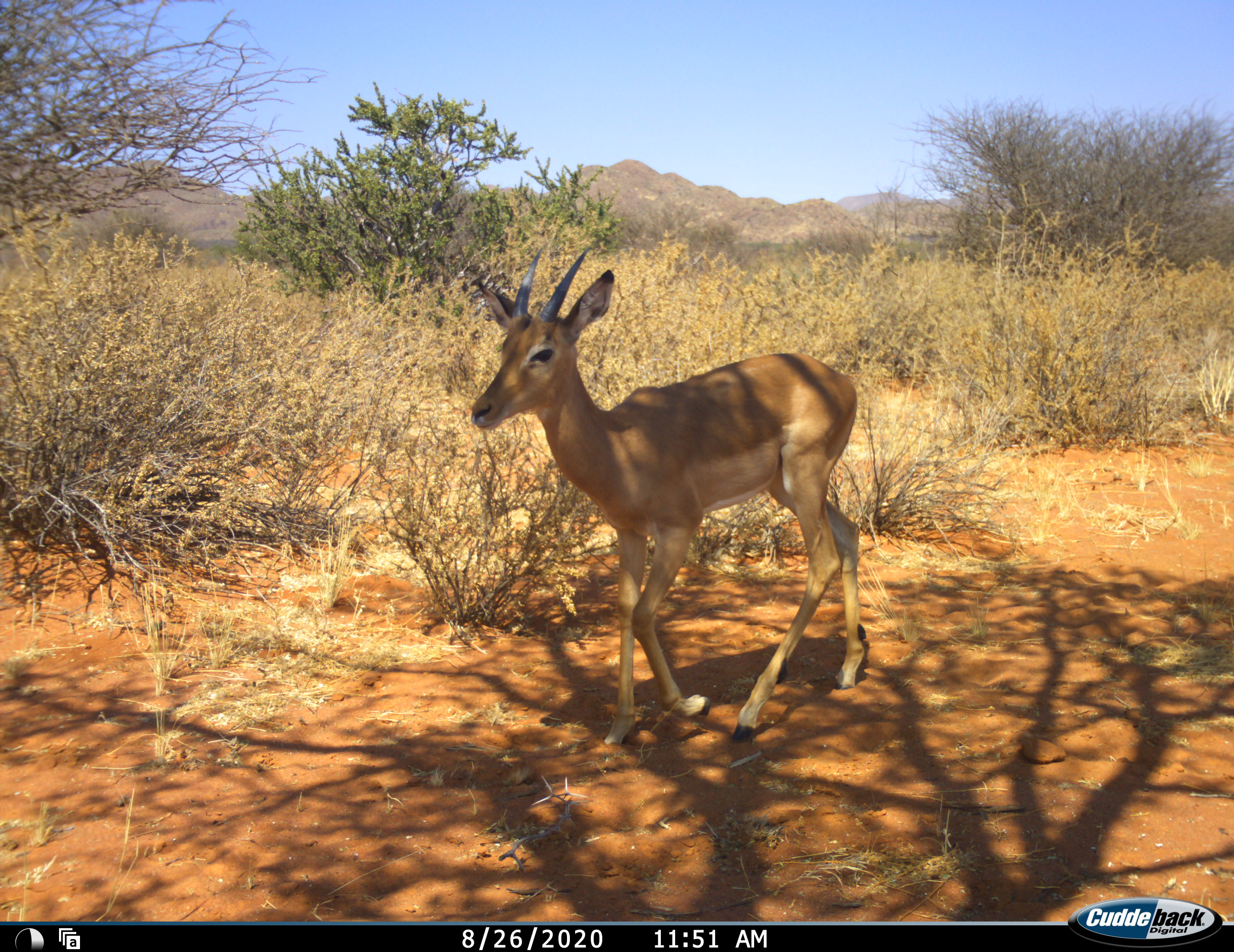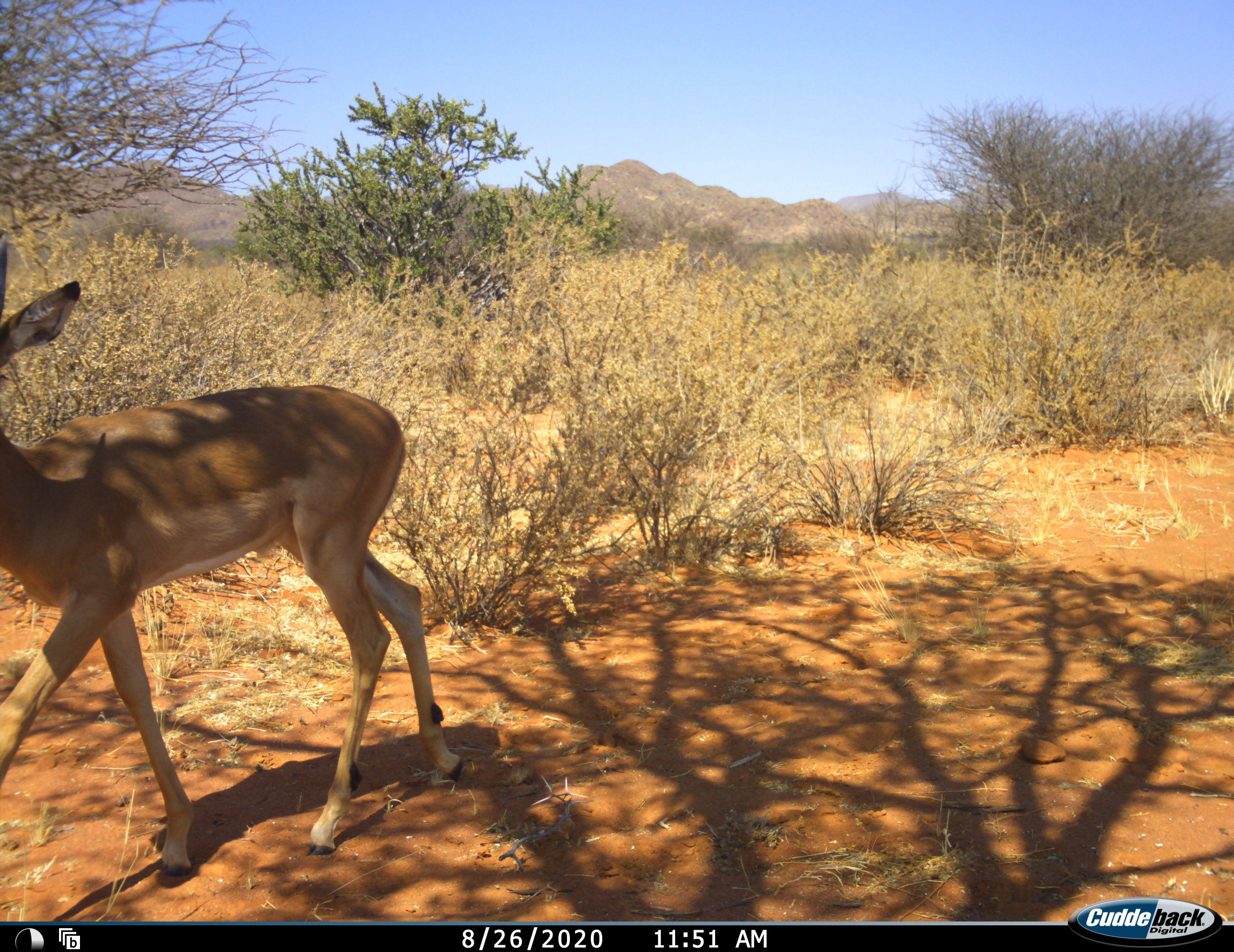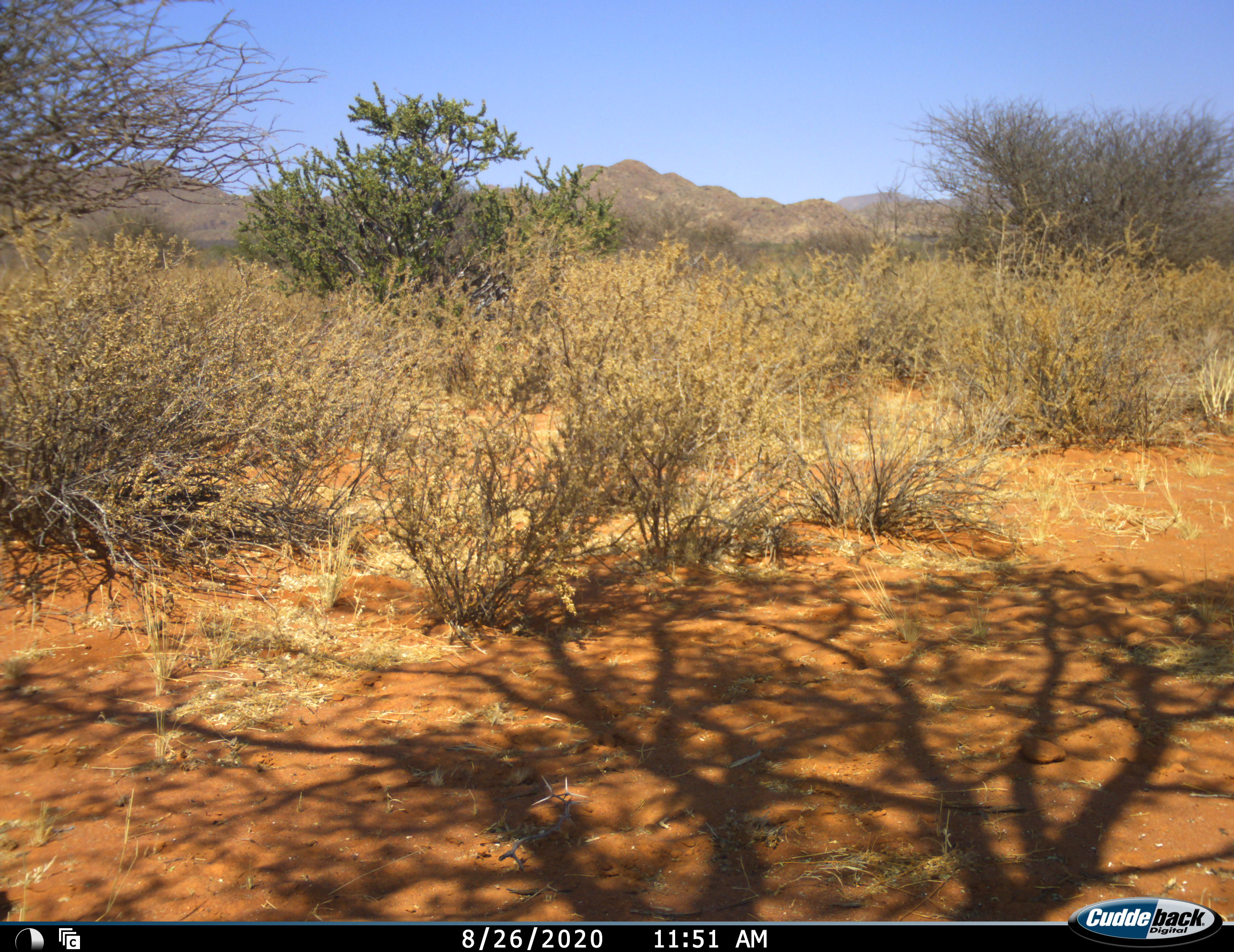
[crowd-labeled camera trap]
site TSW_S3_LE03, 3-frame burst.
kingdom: Animalia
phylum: Chordata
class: Mammalia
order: Artiodactyla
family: Bovidae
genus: Aepyceros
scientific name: Aepyceros melampus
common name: impala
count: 1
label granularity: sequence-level